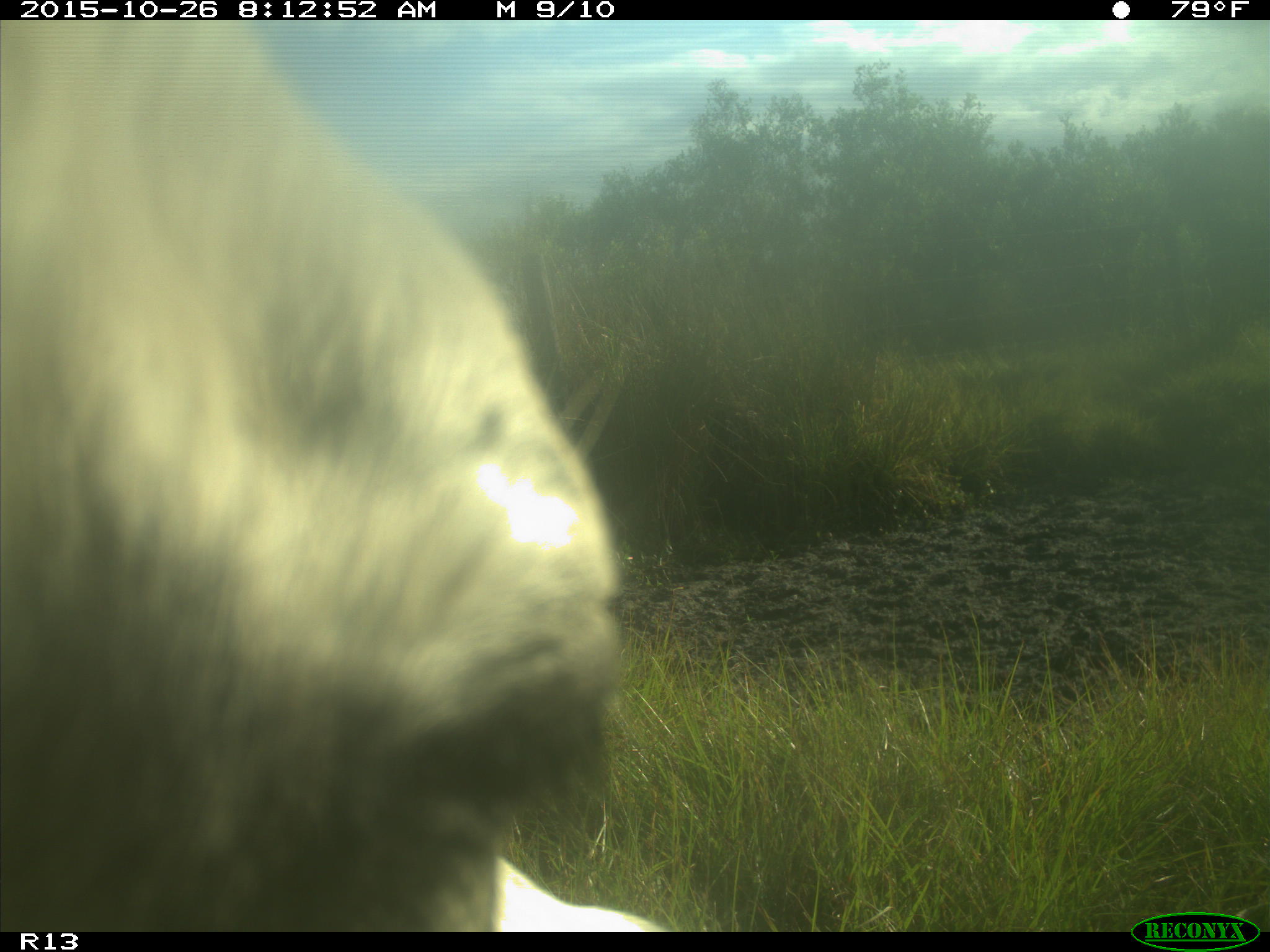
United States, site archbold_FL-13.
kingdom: Animalia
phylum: Chordata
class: Mammalia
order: Artiodactyla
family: Bovidae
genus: Bos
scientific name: Bos taurus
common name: domestic cow